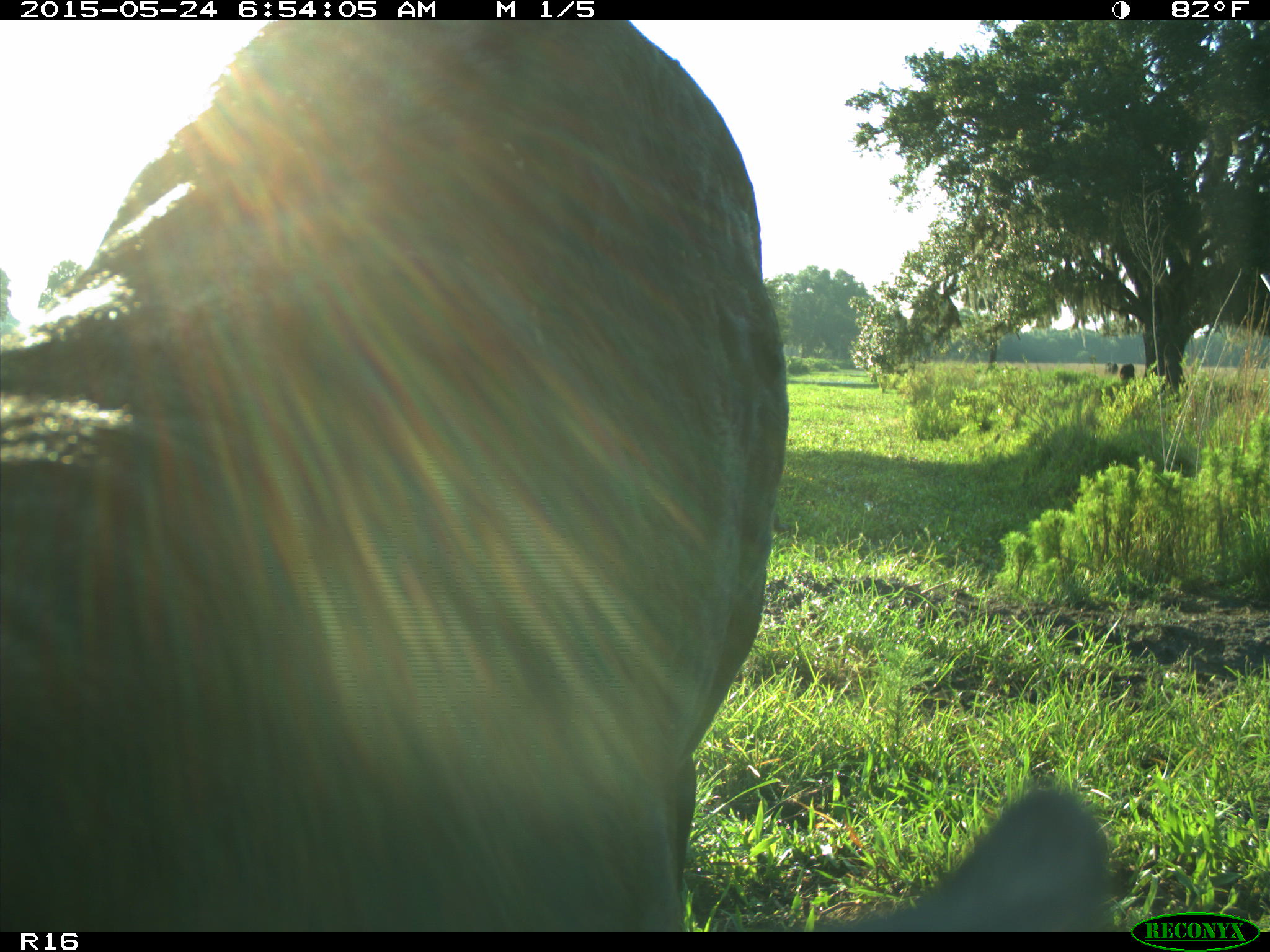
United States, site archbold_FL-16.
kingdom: Animalia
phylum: Chordata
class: Mammalia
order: Artiodactyla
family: Bovidae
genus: Bos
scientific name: Bos taurus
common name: domestic cow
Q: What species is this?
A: Bos taurus (domestic cow).